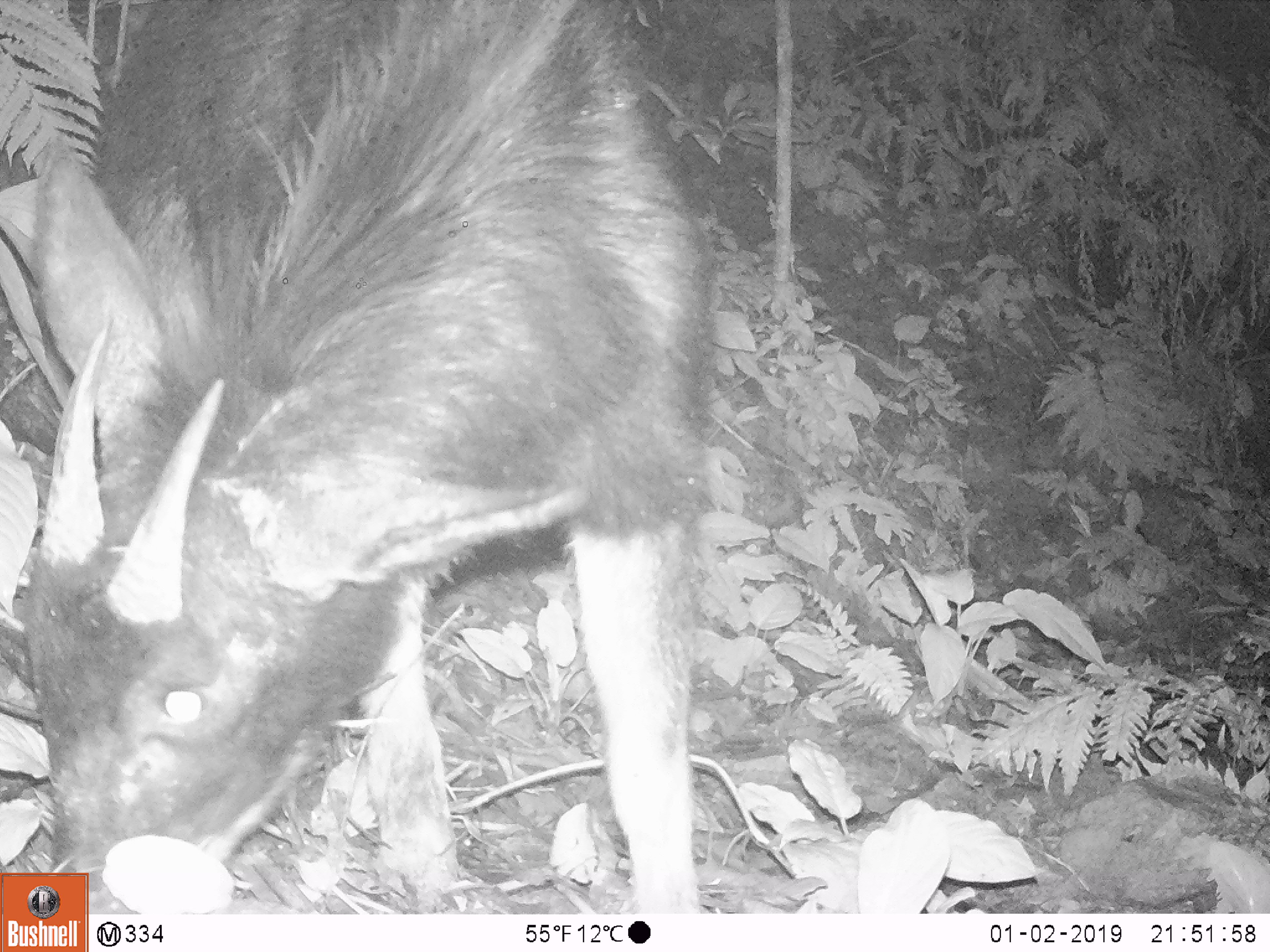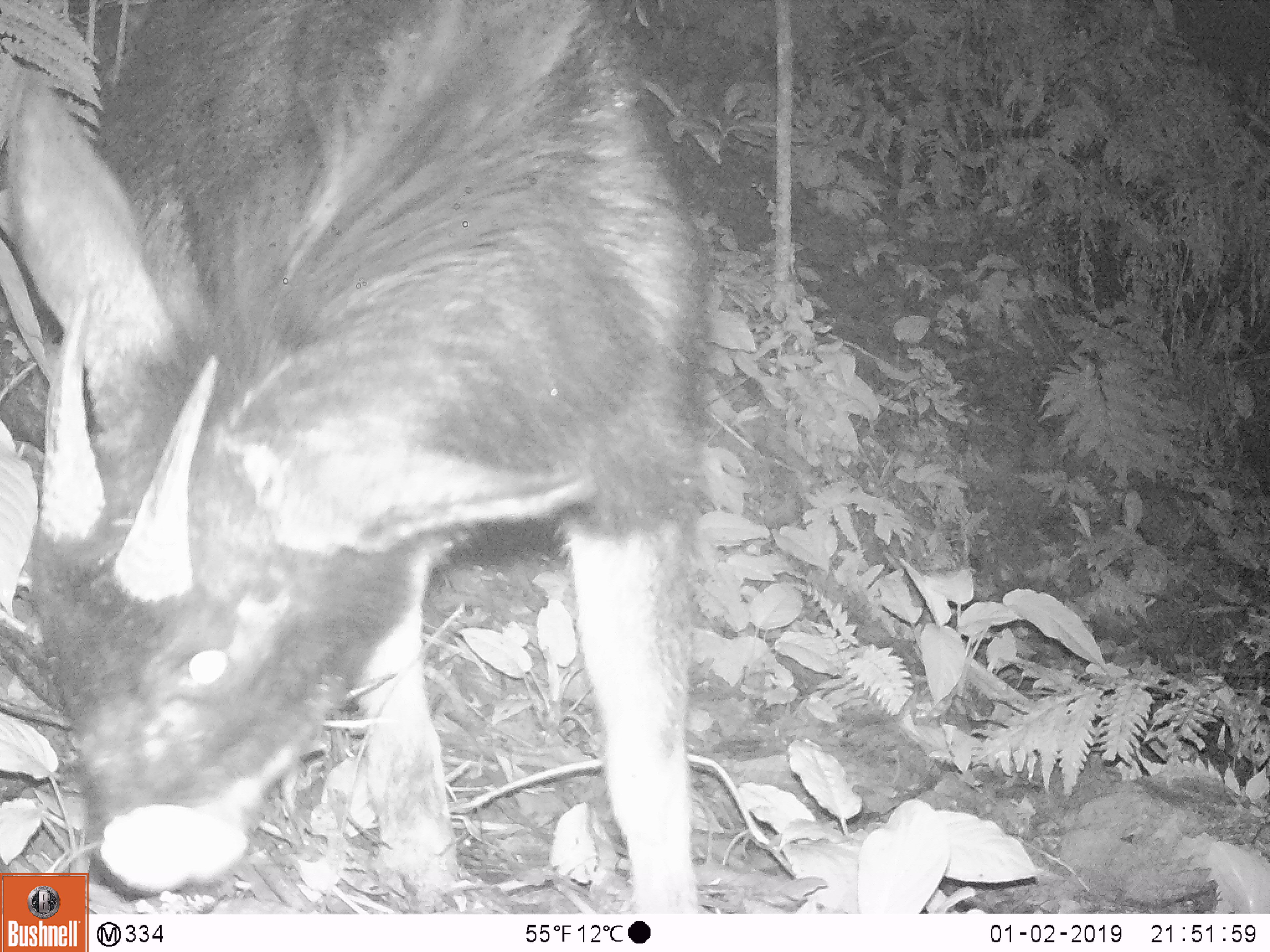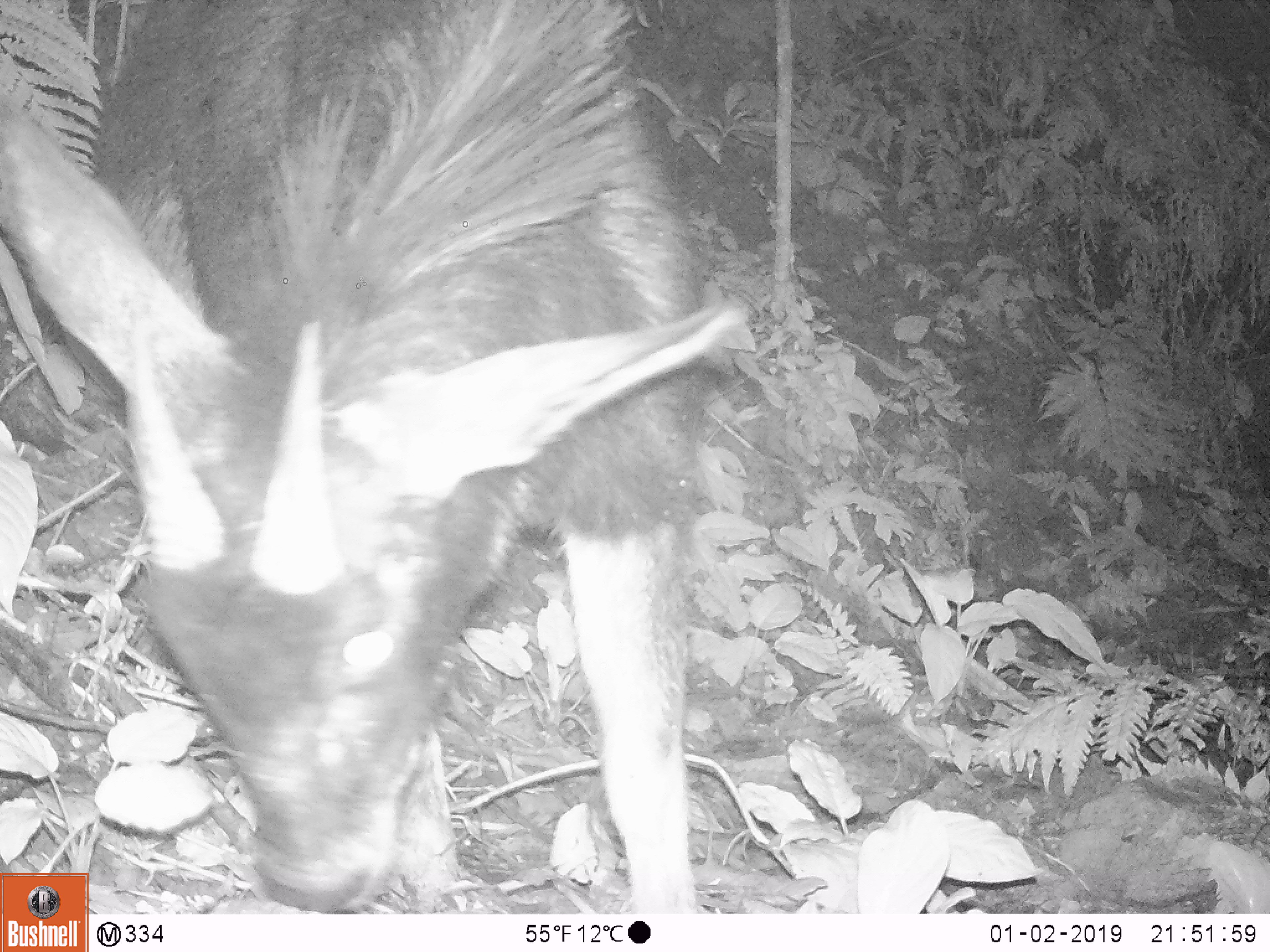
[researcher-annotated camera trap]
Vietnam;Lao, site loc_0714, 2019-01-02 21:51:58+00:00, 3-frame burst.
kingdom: Animalia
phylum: Chordata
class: Mammalia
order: Artiodactyla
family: Bovidae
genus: Capricornis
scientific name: Capricornis sumatraensis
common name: chinese serow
Chinese serow (Capricornis sumatraensis). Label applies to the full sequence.